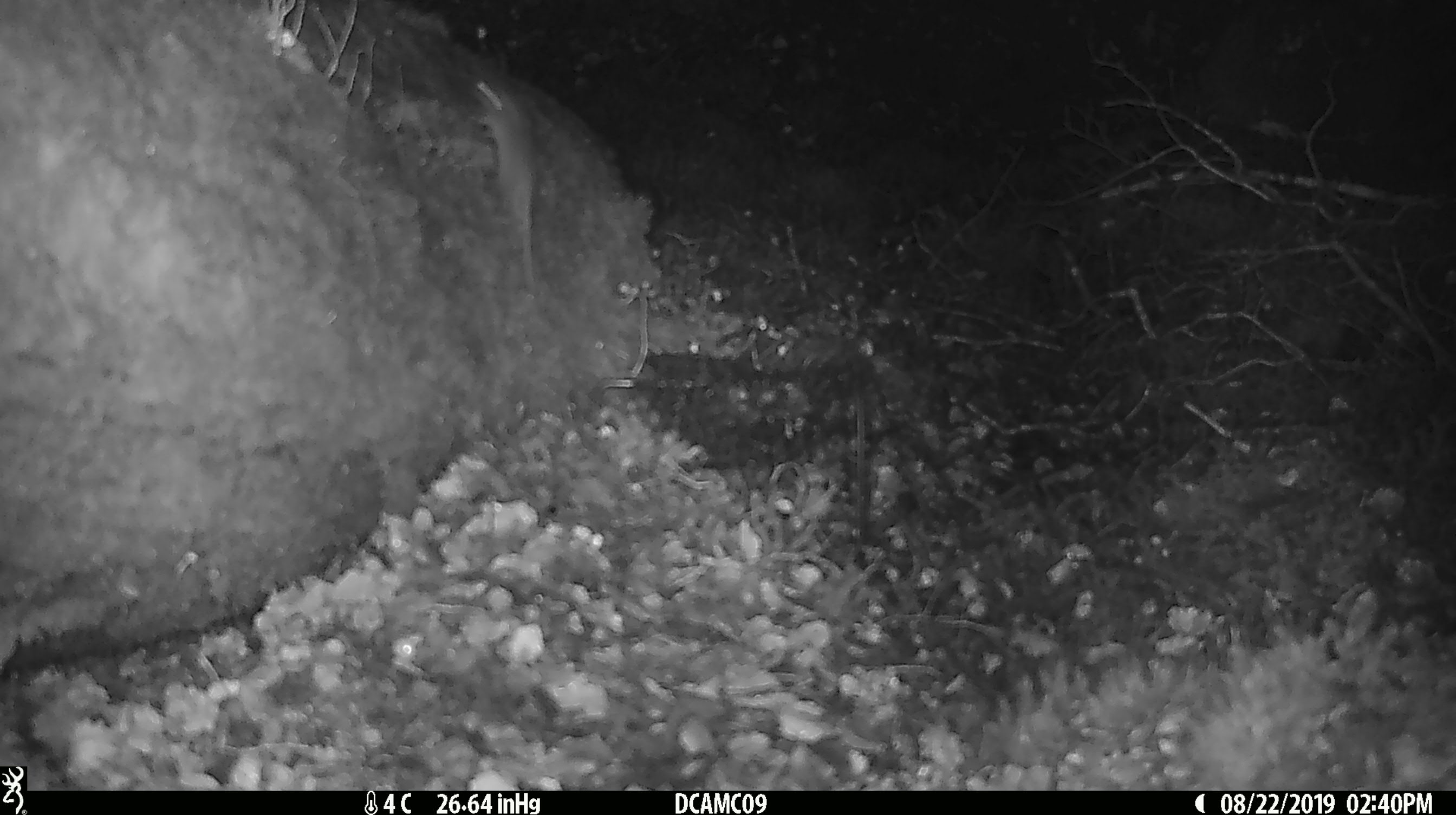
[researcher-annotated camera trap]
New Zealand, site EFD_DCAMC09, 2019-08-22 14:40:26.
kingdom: Animalia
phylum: Chordata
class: Mammalia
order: Rodentia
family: Muridae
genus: Mus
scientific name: Mus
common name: mouse